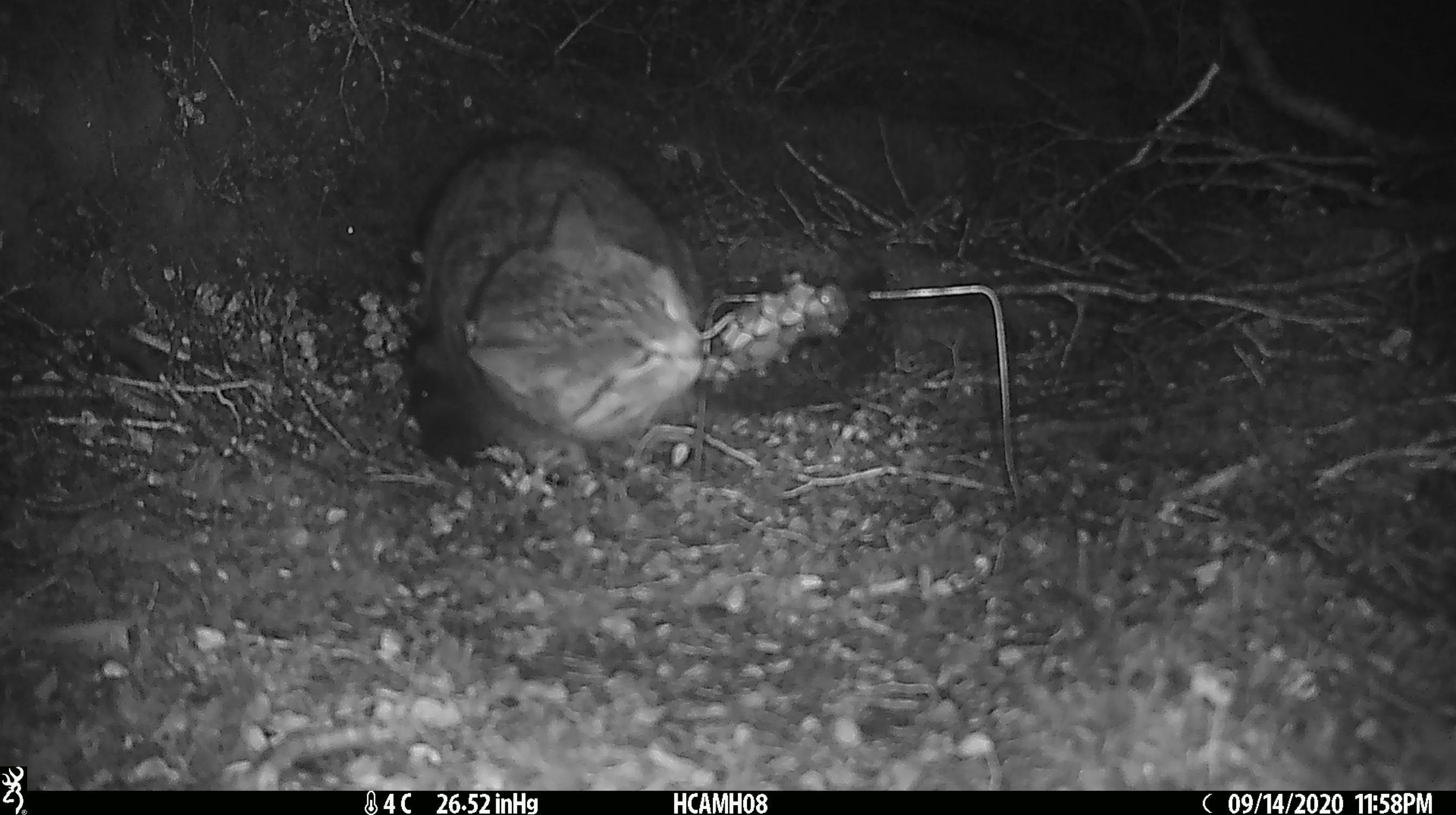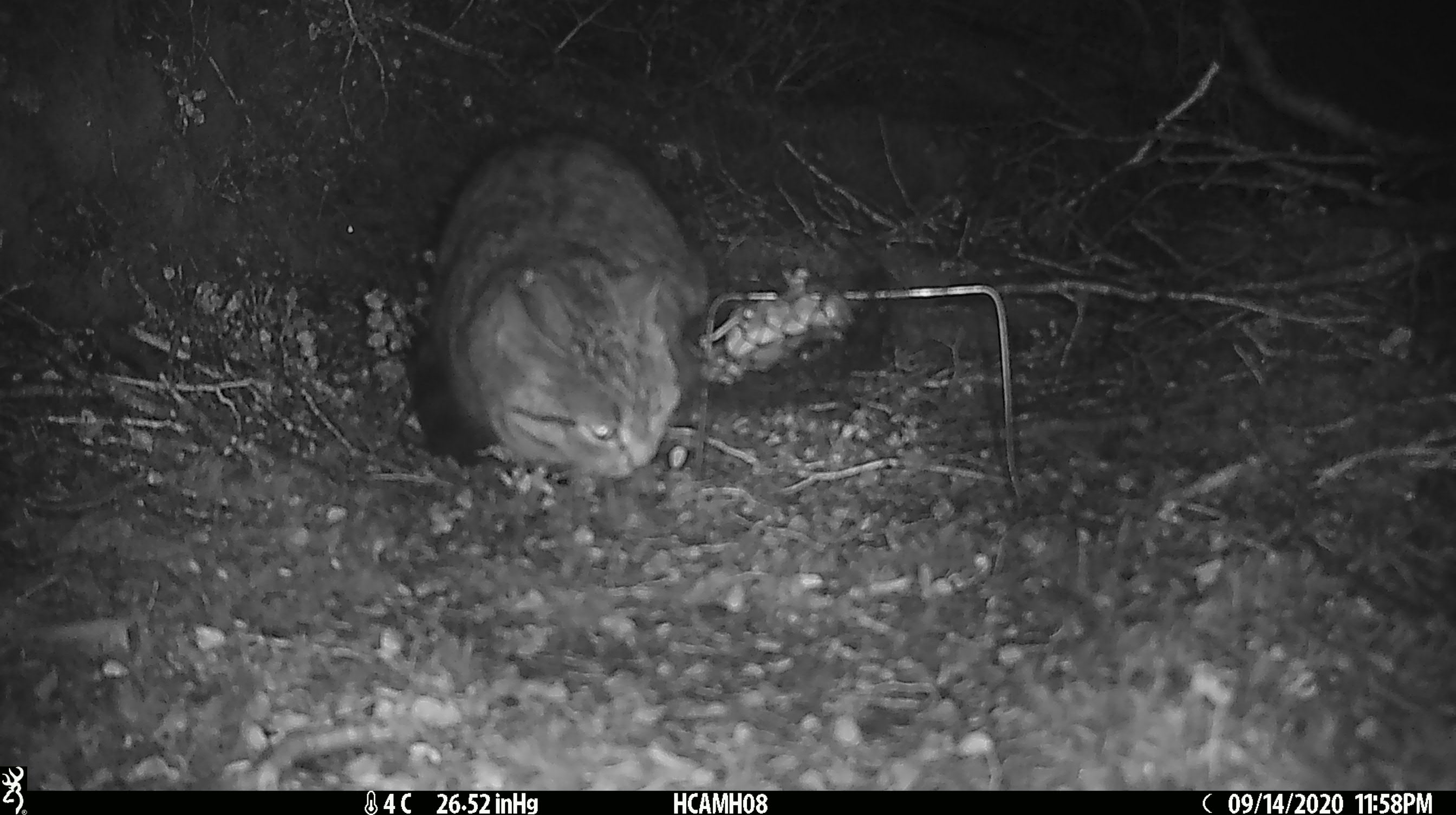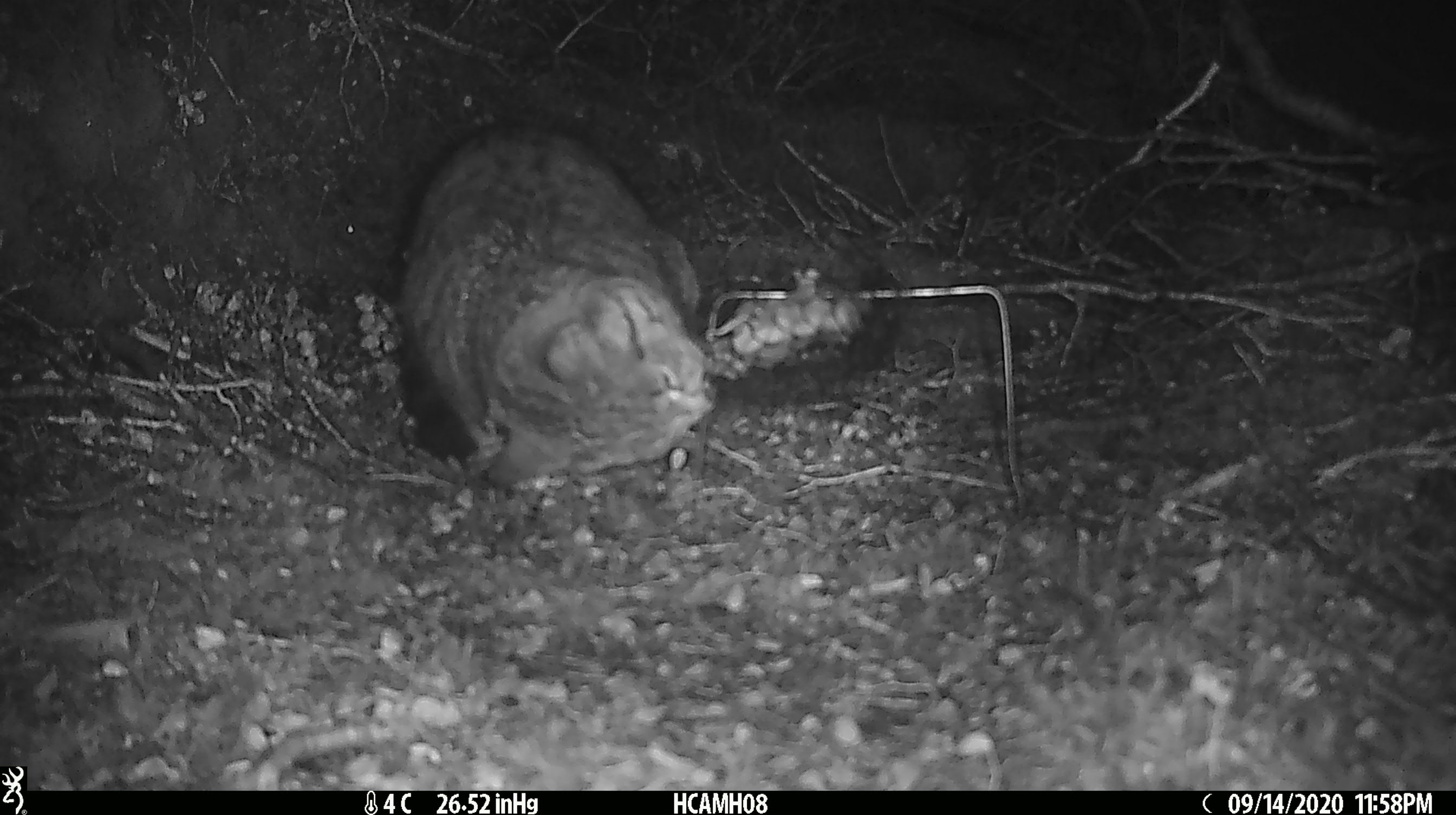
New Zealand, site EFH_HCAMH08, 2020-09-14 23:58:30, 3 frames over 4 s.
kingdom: Animalia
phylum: Chordata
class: Mammalia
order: Carnivora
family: Felidae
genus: Felis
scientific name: Felis catus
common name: domestic cat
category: cat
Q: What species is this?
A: Cat (domestic cat) (Felis catus).